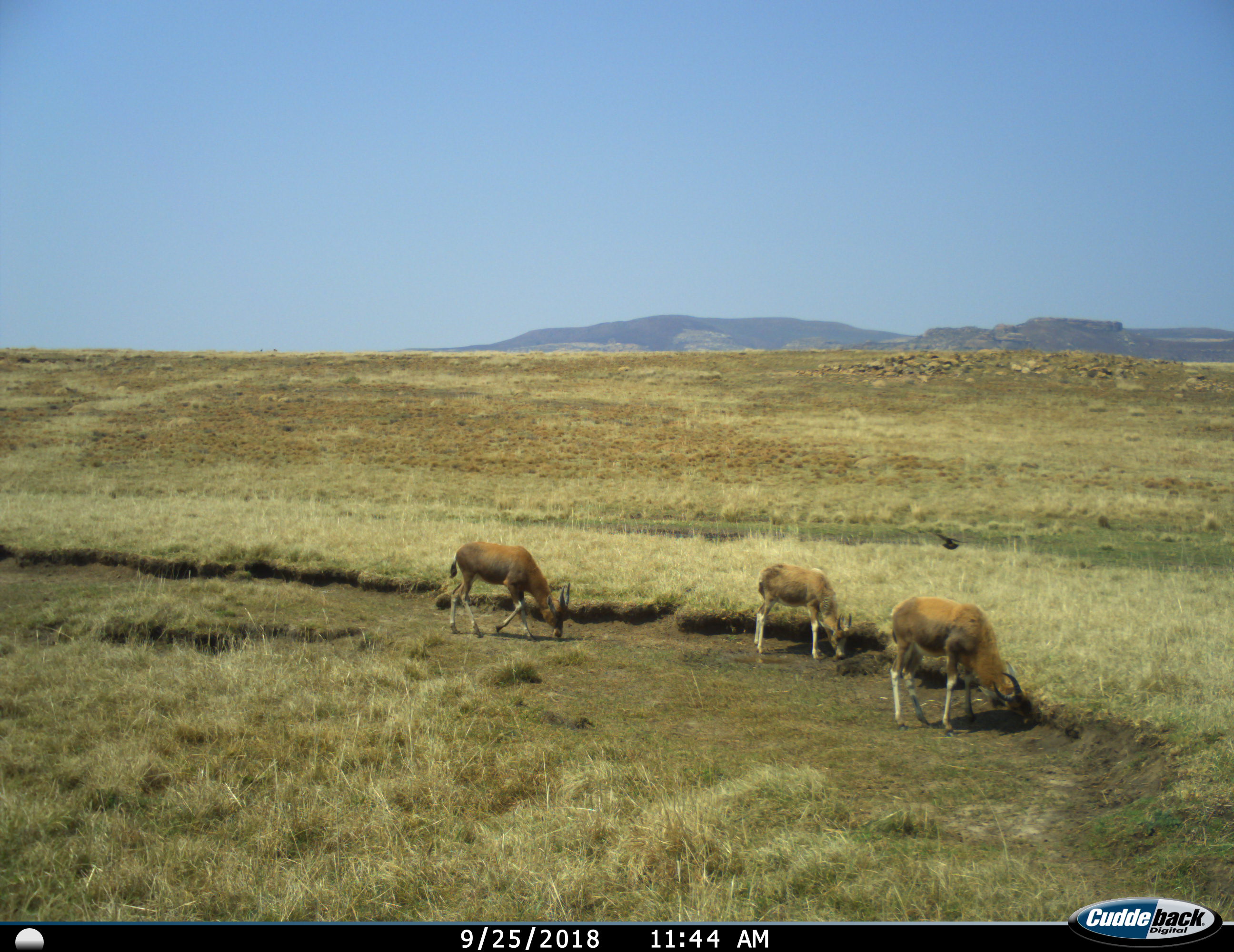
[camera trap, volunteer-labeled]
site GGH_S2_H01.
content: unidentified animal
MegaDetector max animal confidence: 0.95